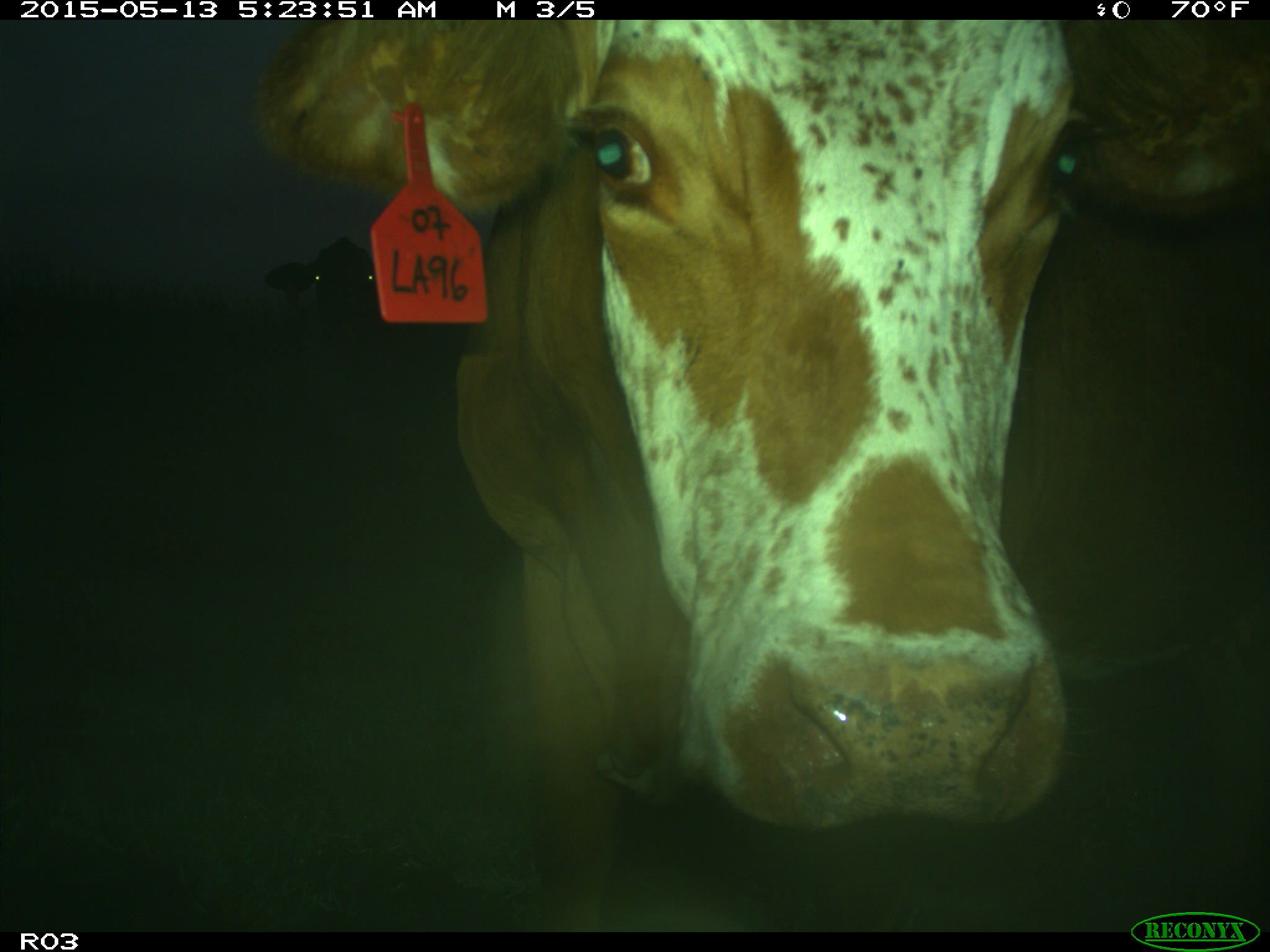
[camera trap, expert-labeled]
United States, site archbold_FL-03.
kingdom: Animalia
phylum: Chordata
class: Mammalia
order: Artiodactyla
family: Bovidae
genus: Bos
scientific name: Bos taurus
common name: domestic cow